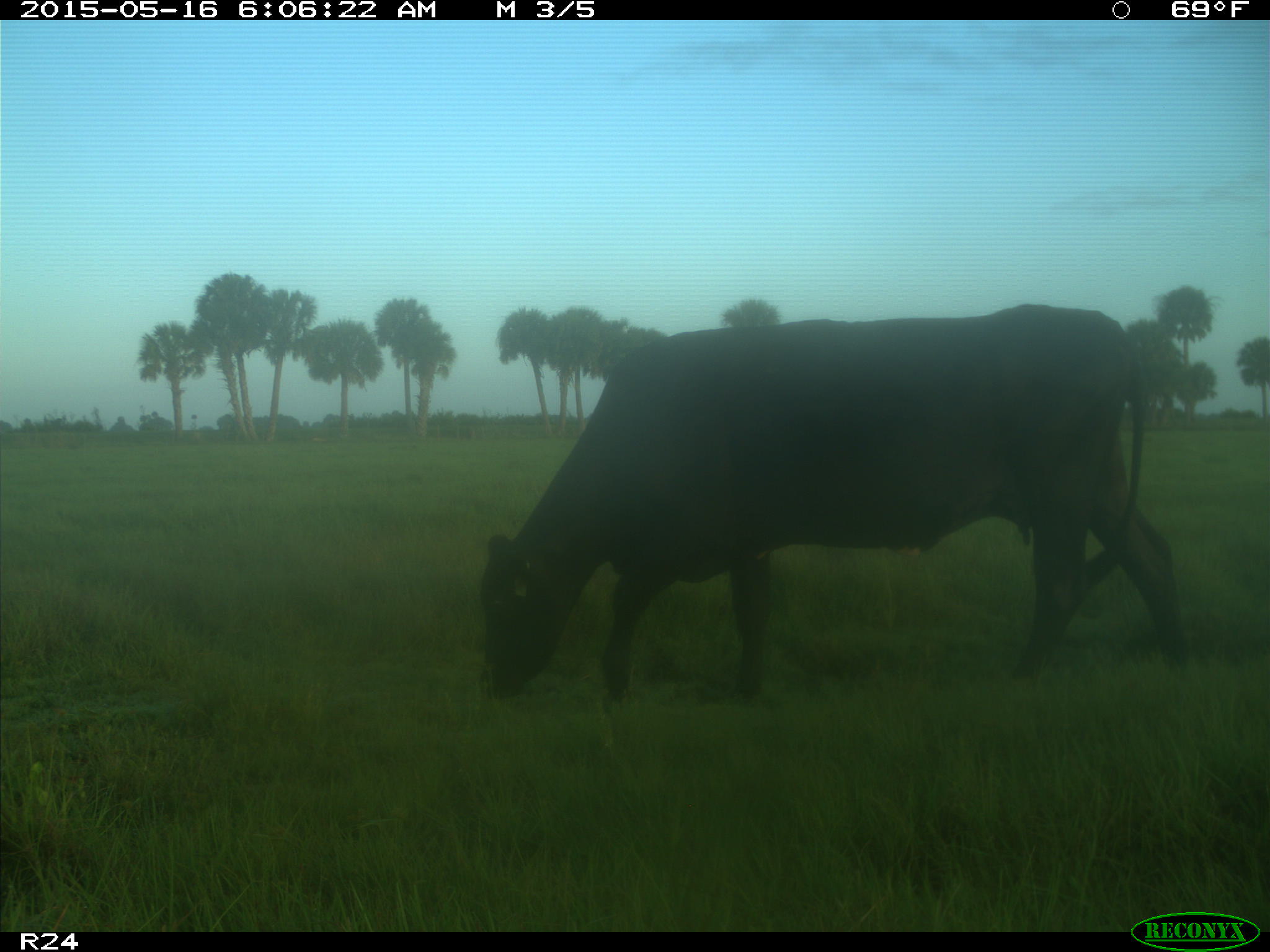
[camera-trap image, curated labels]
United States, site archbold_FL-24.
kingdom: Animalia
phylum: Chordata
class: Mammalia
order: Artiodactyla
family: Bovidae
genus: Bos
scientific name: Bos taurus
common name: domestic cow